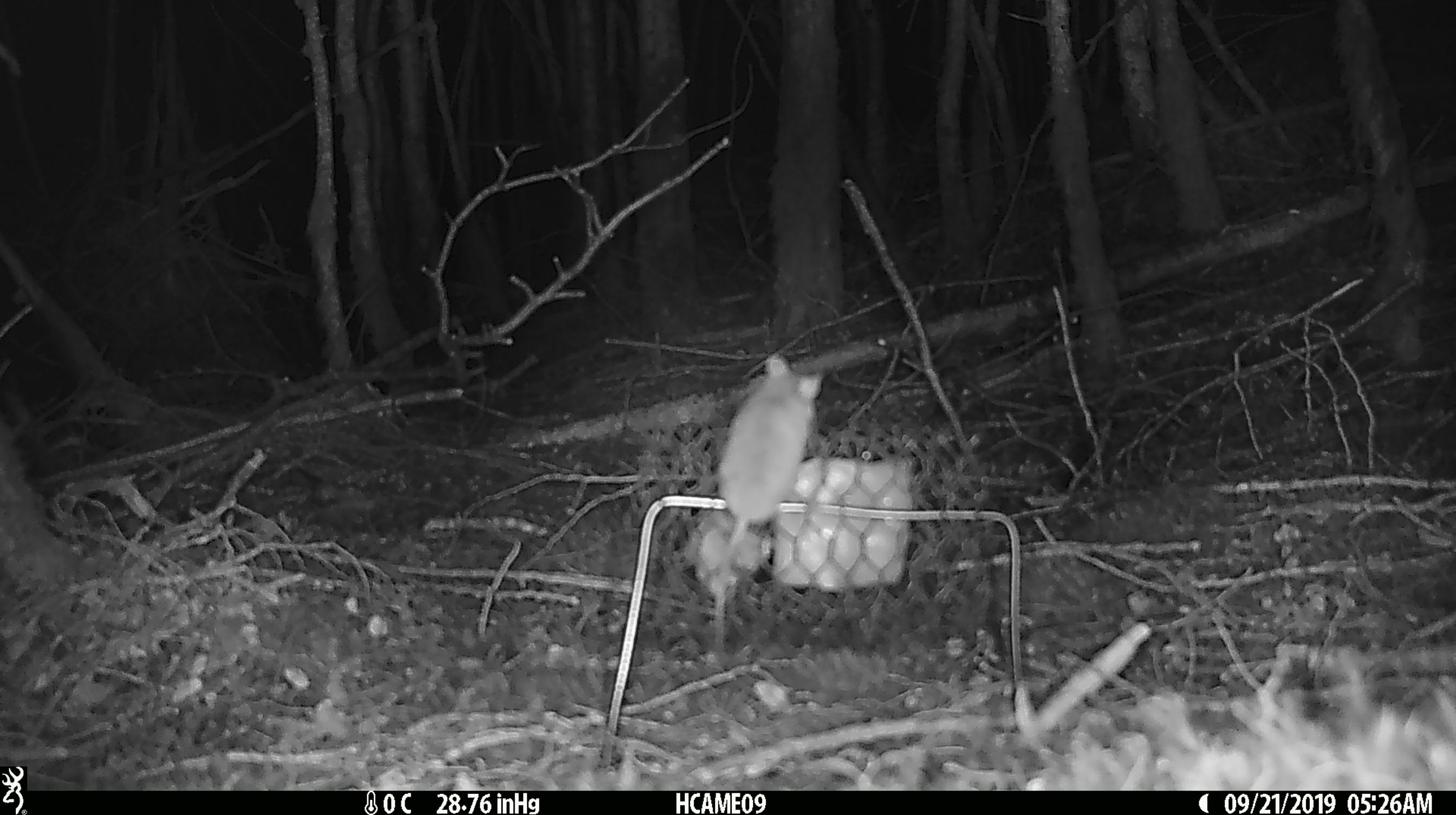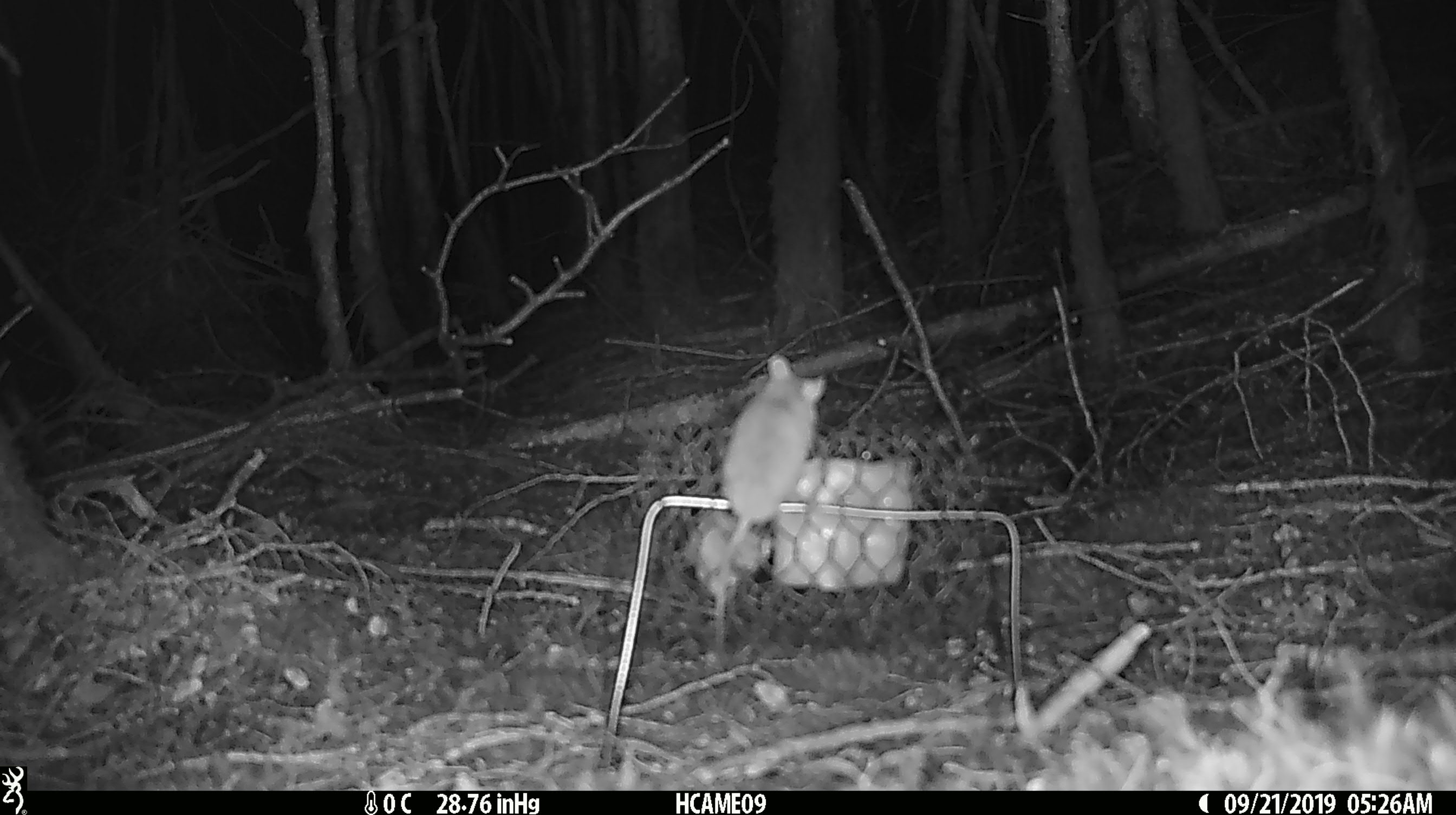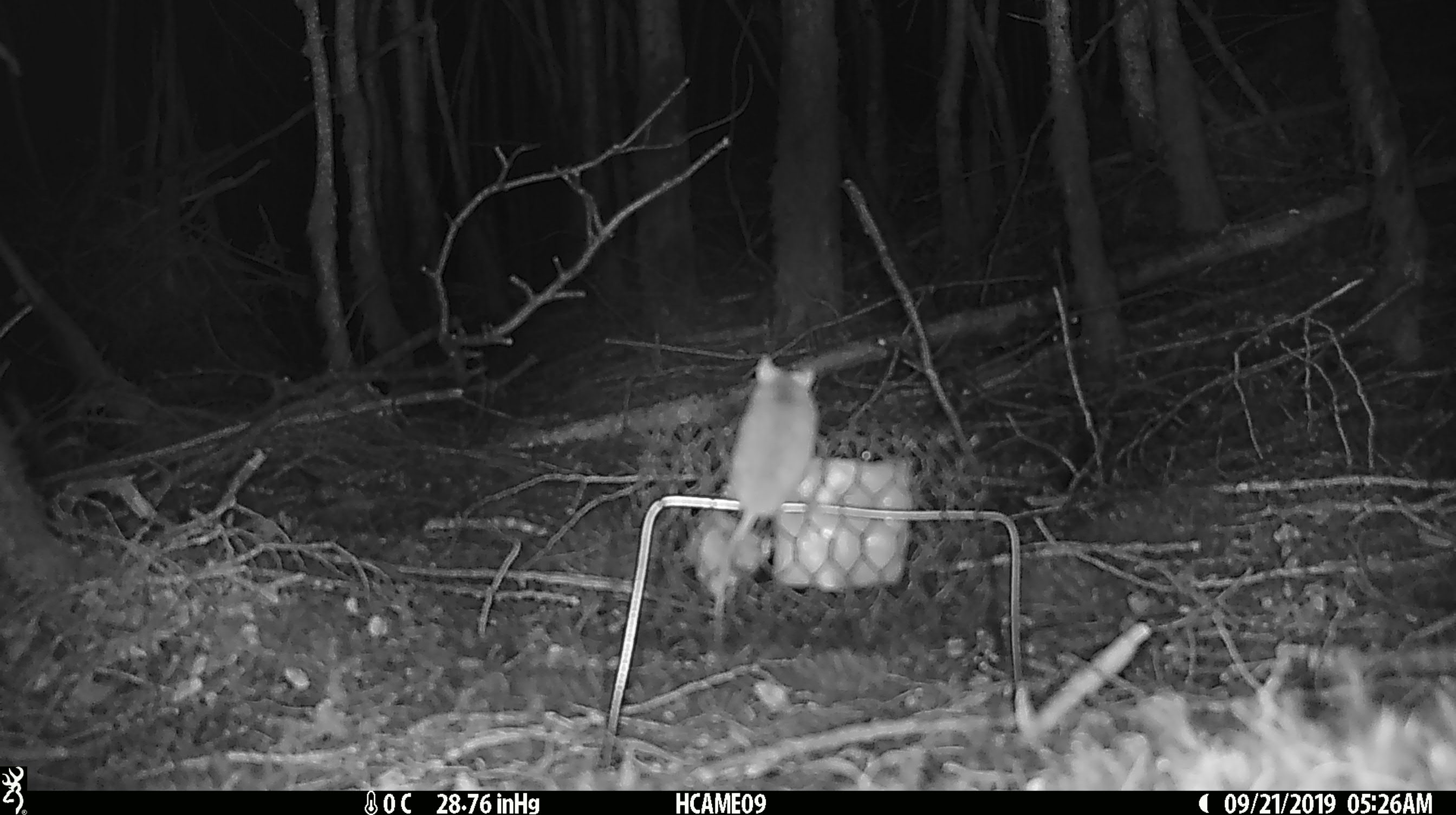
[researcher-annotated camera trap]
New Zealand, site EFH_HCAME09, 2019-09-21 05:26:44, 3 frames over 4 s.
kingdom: Animalia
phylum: Chordata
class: Mammalia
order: Rodentia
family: Muridae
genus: Mus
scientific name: Mus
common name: mouse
Mouse (Mus).